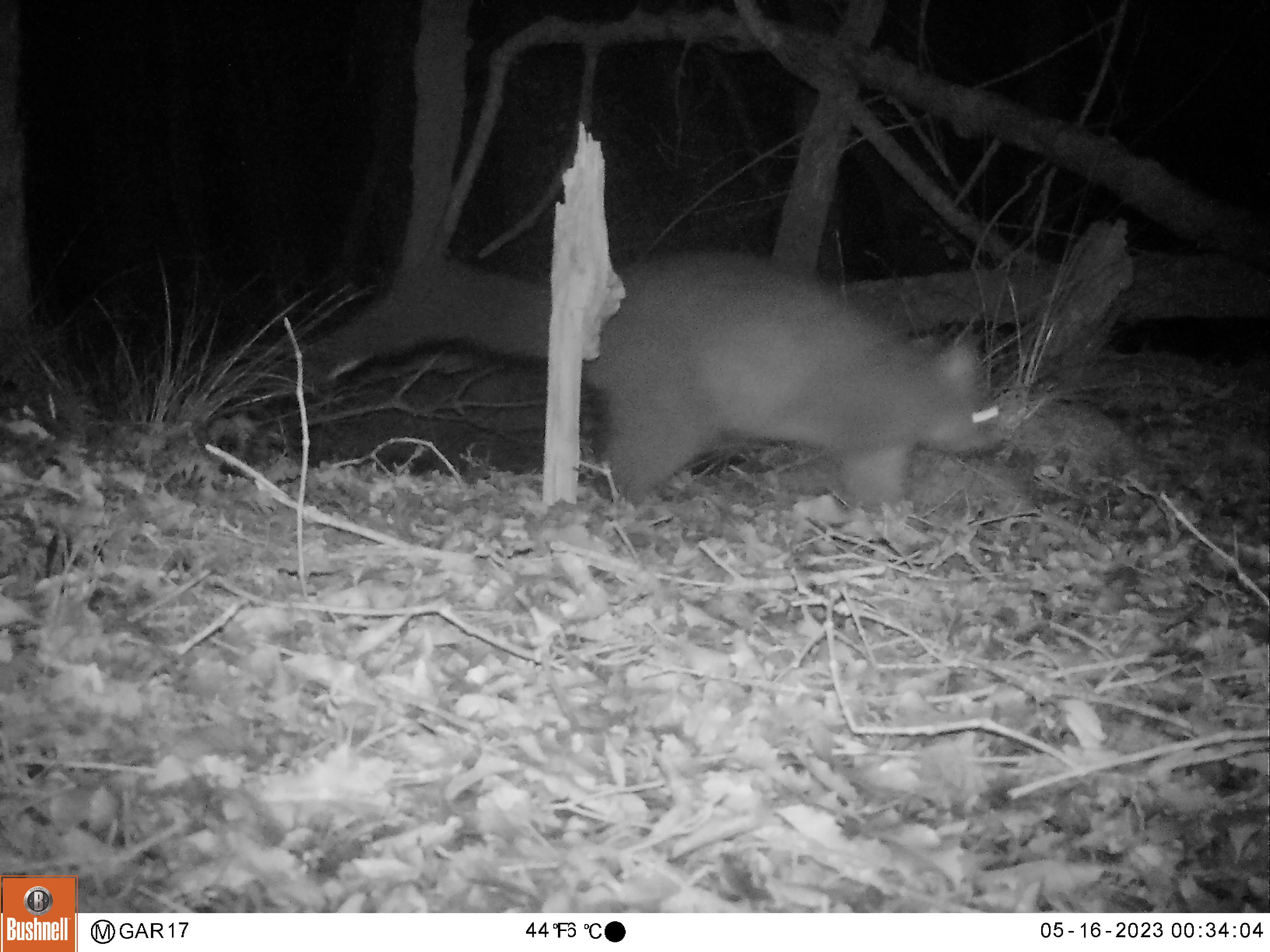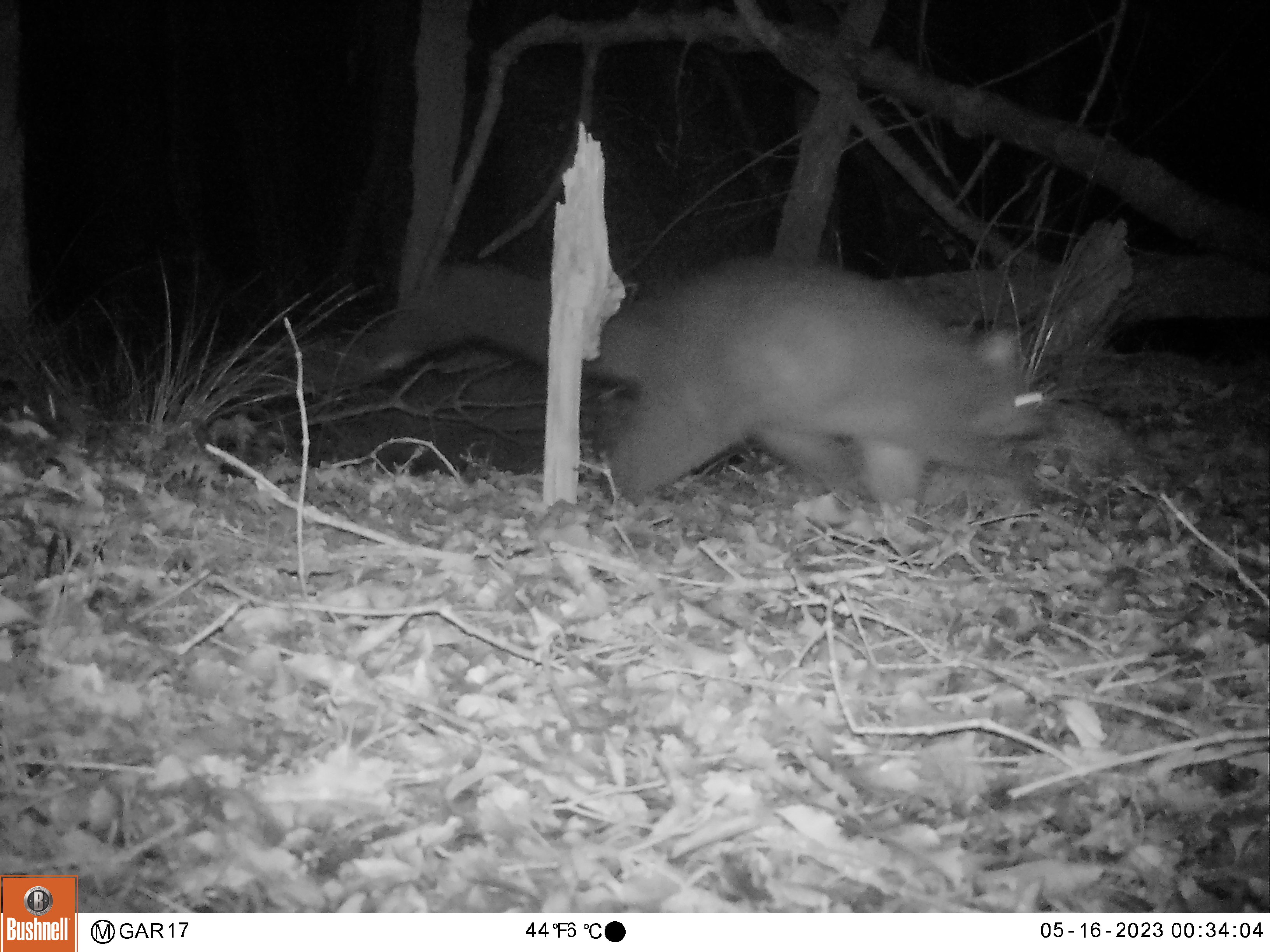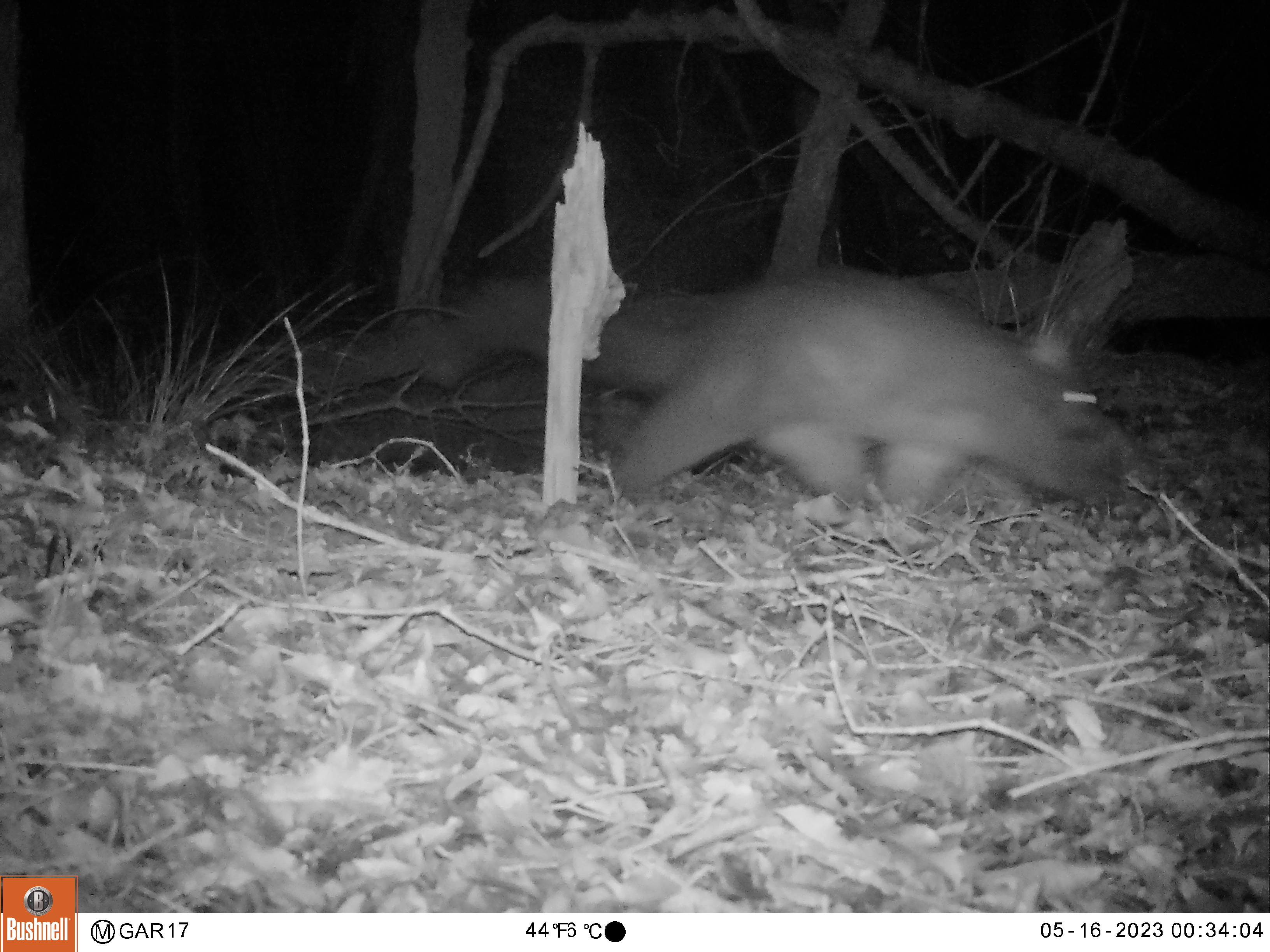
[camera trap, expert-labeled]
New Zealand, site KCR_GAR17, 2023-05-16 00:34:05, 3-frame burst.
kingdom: Animalia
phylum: Chordata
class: Mammalia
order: Diprotodontia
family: Phalangeridae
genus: Trichosurus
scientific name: Trichosurus vulpecula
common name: common brushtail possum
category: possum